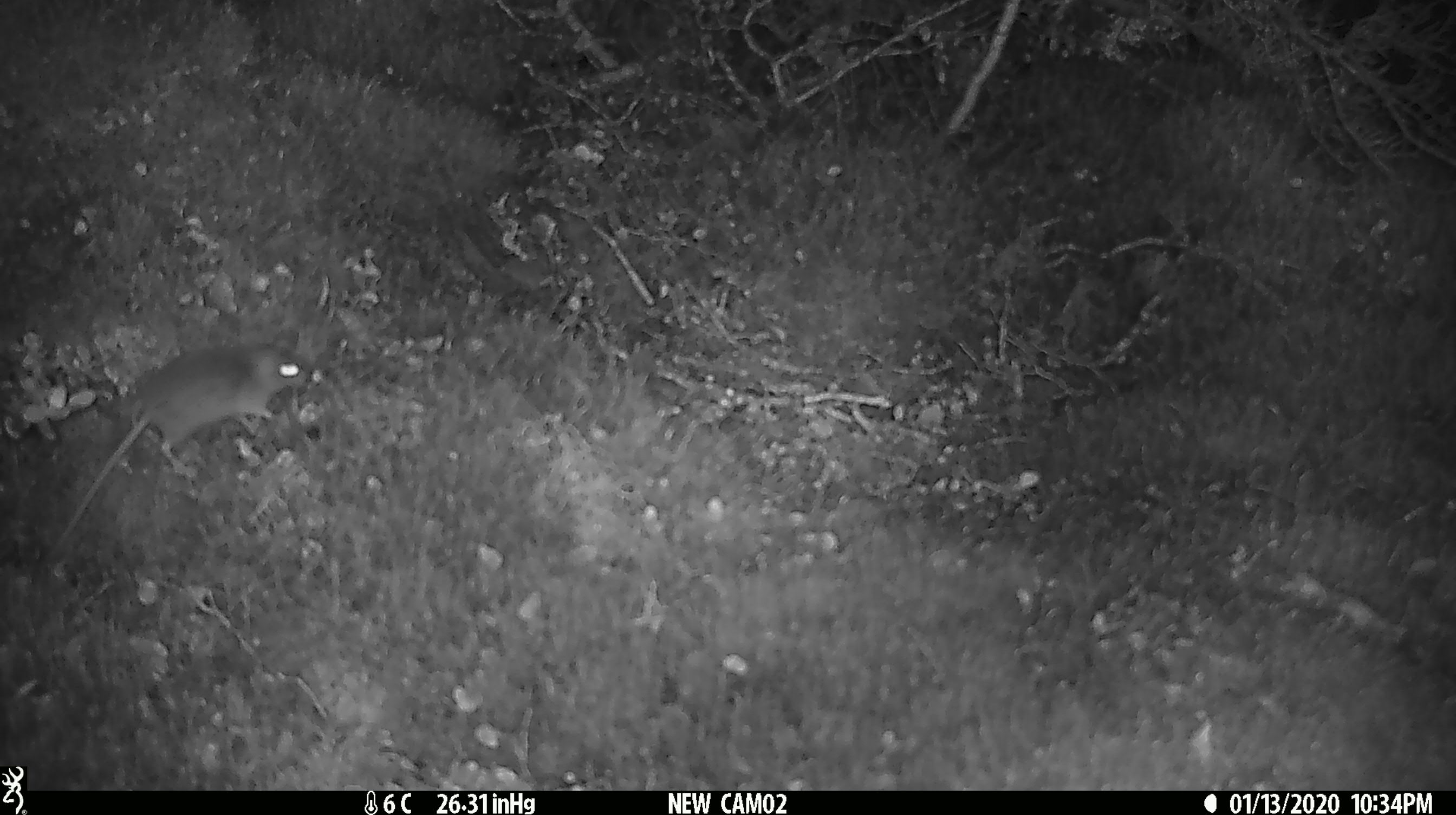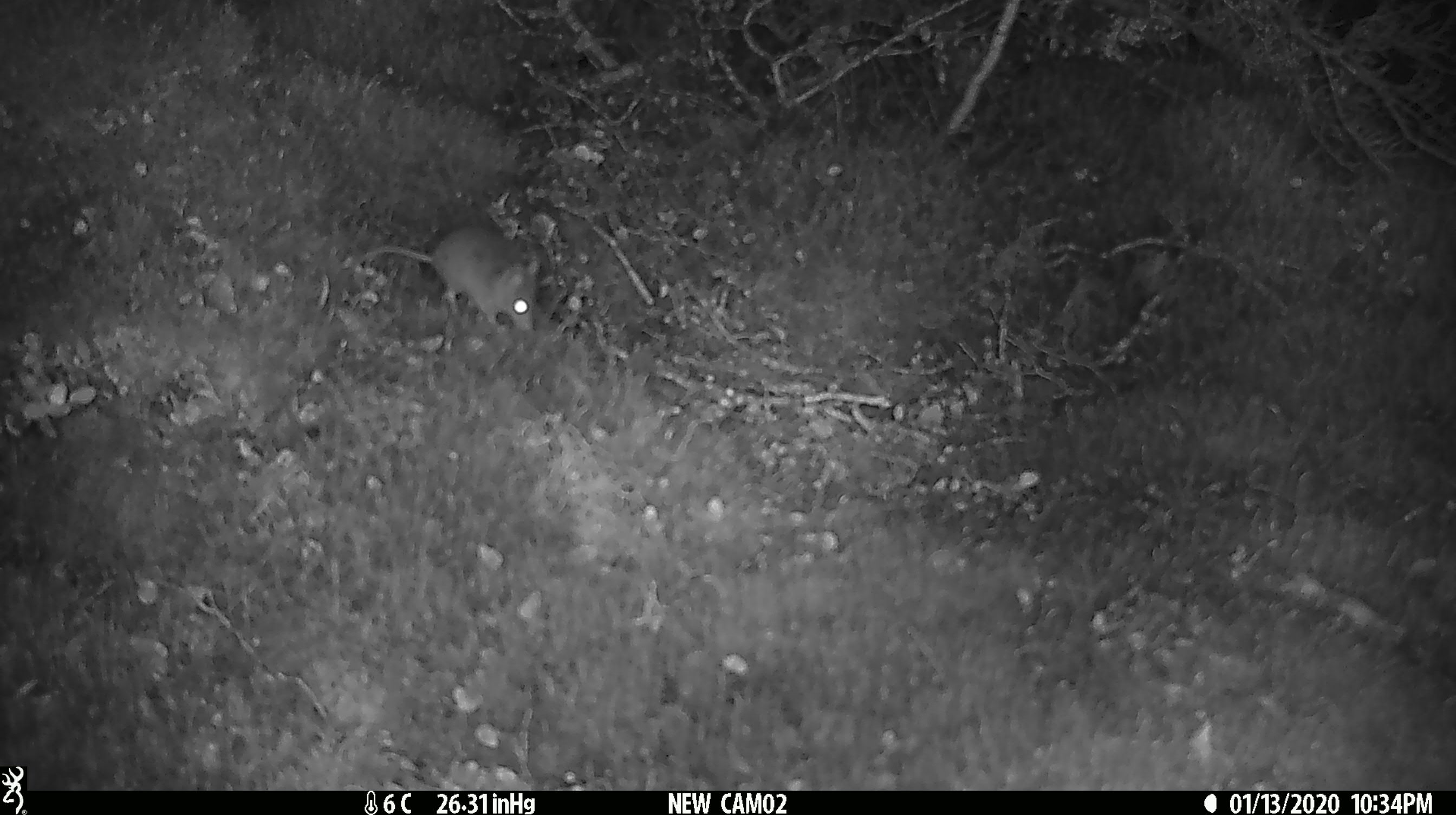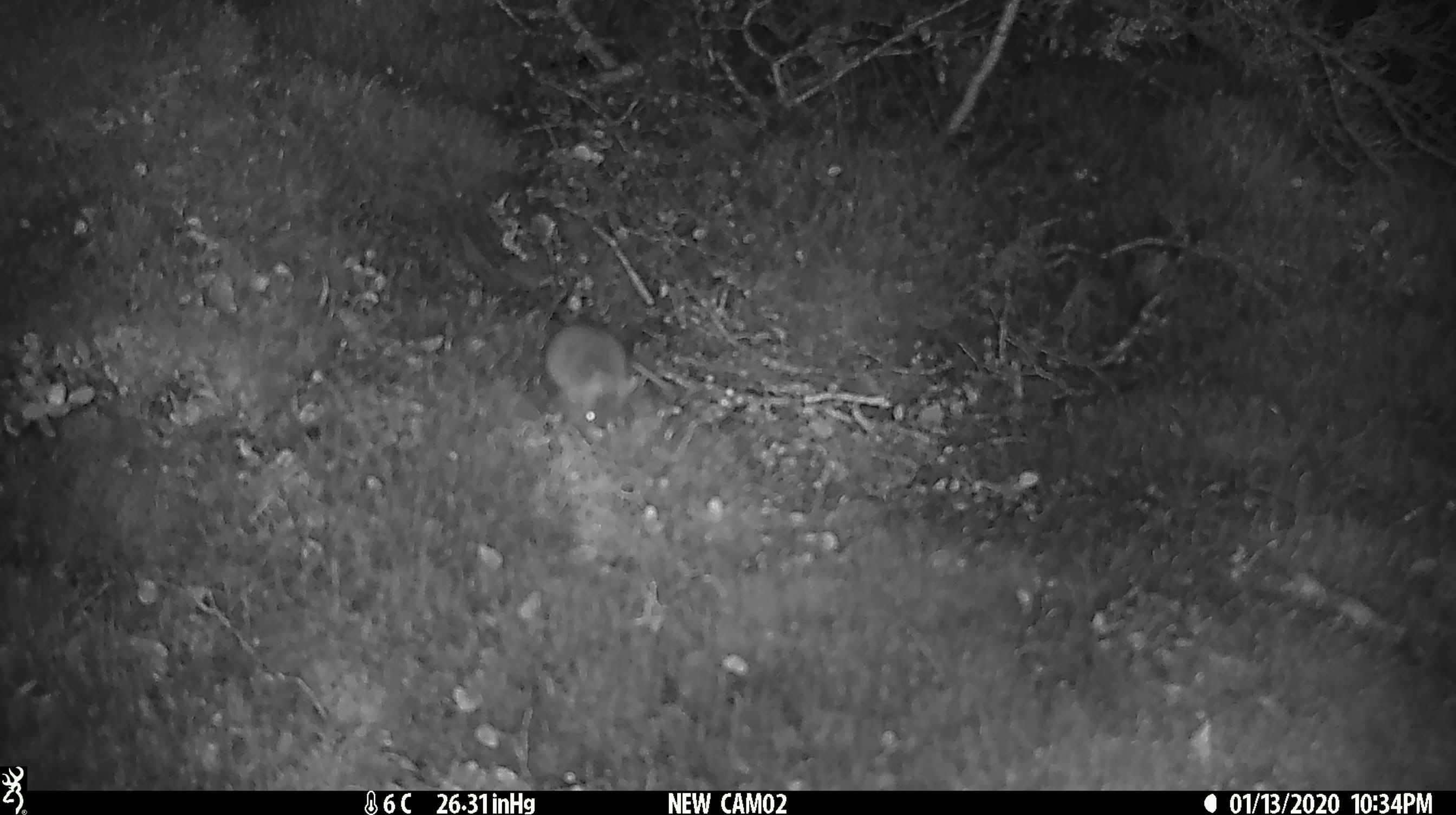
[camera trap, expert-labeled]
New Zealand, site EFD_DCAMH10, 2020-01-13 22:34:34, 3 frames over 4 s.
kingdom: Animalia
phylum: Chordata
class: Mammalia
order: Rodentia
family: Muridae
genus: Mus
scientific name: Mus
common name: mouse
Mouse (Mus).